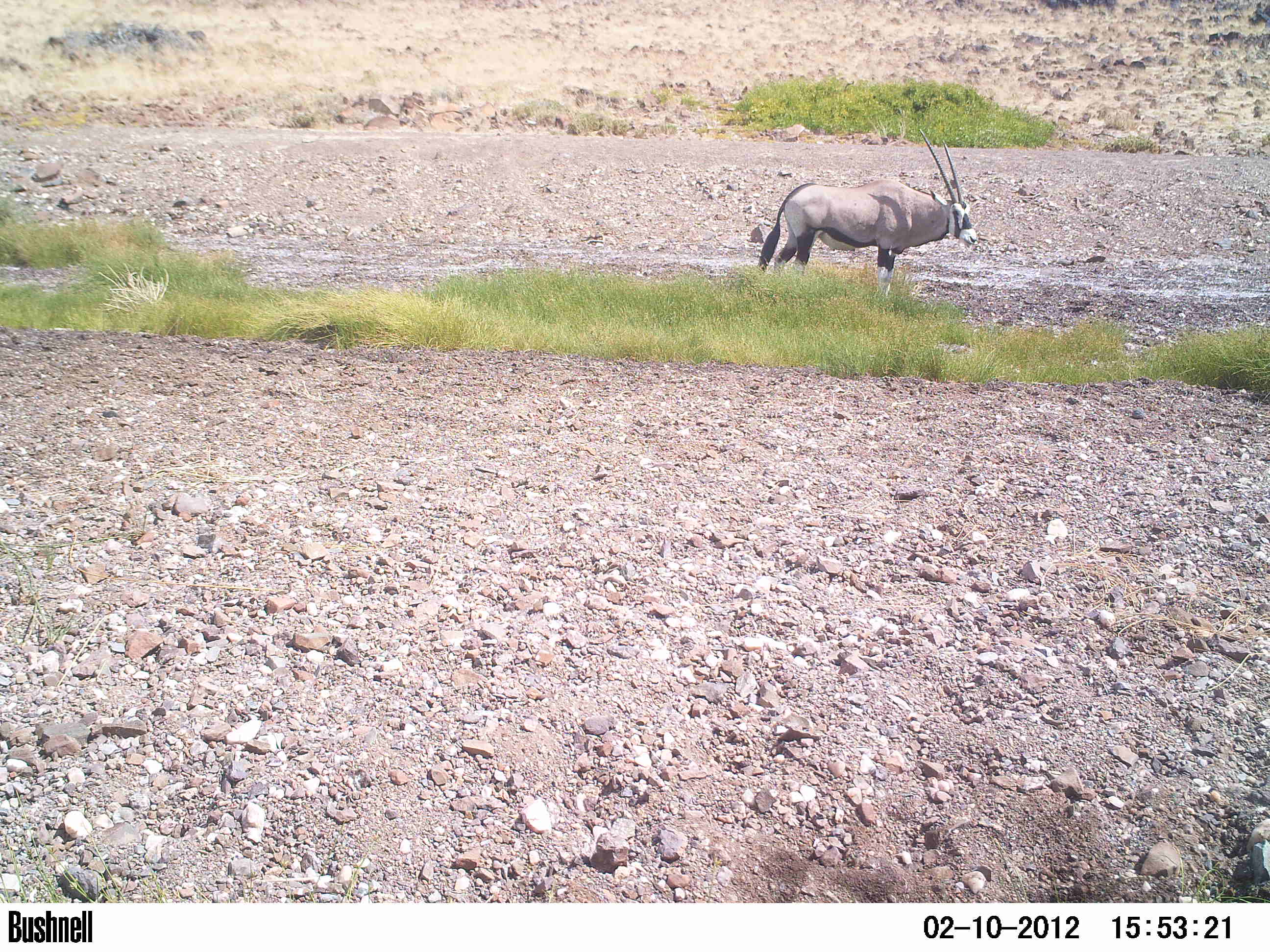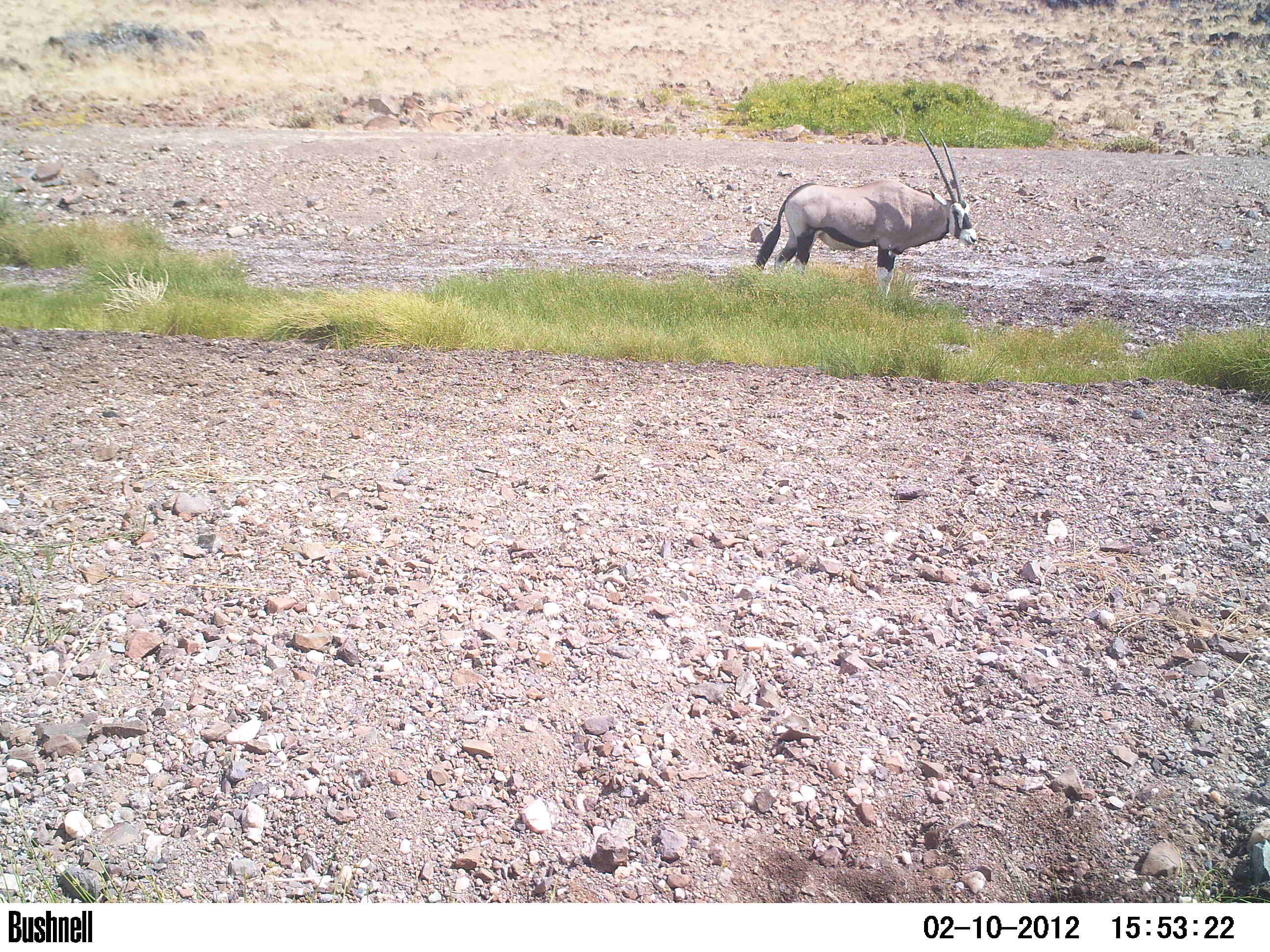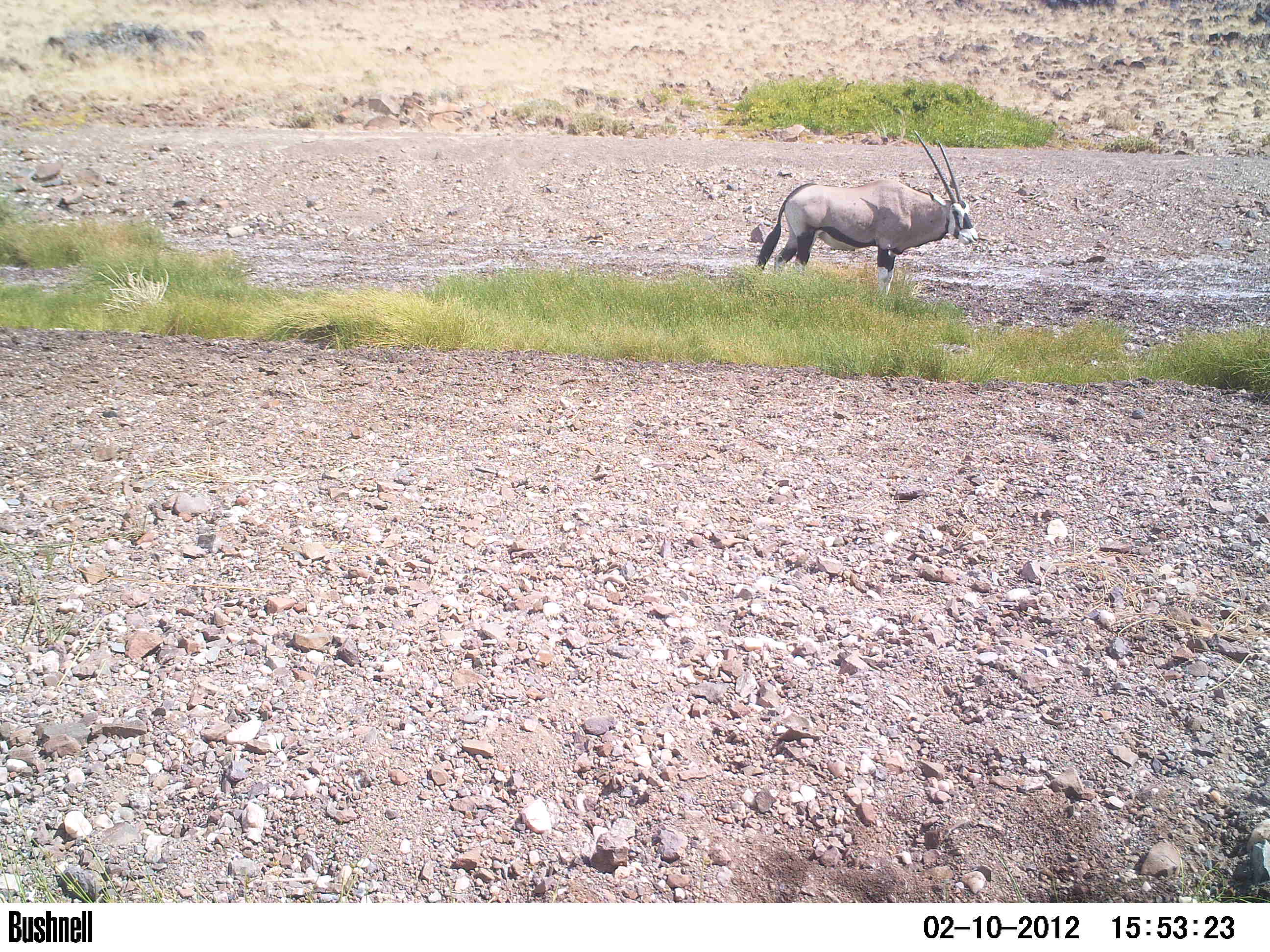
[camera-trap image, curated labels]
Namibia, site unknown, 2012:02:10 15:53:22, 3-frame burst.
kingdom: Animalia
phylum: Chordata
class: Mammalia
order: Artiodactyla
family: Bovidae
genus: Oryx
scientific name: Oryx gazella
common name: gemsbok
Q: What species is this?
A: Oryx gazella (gemsbok).